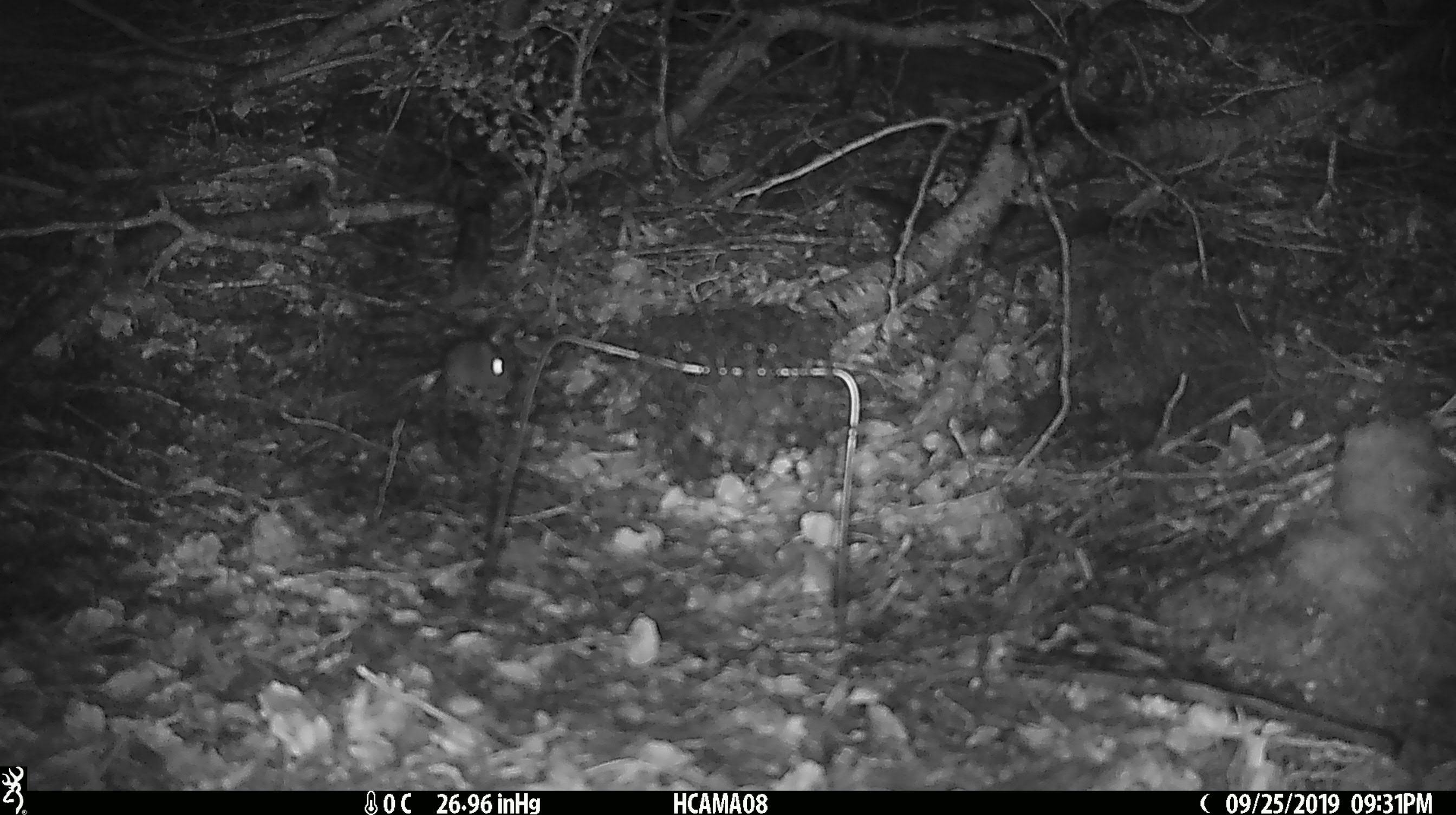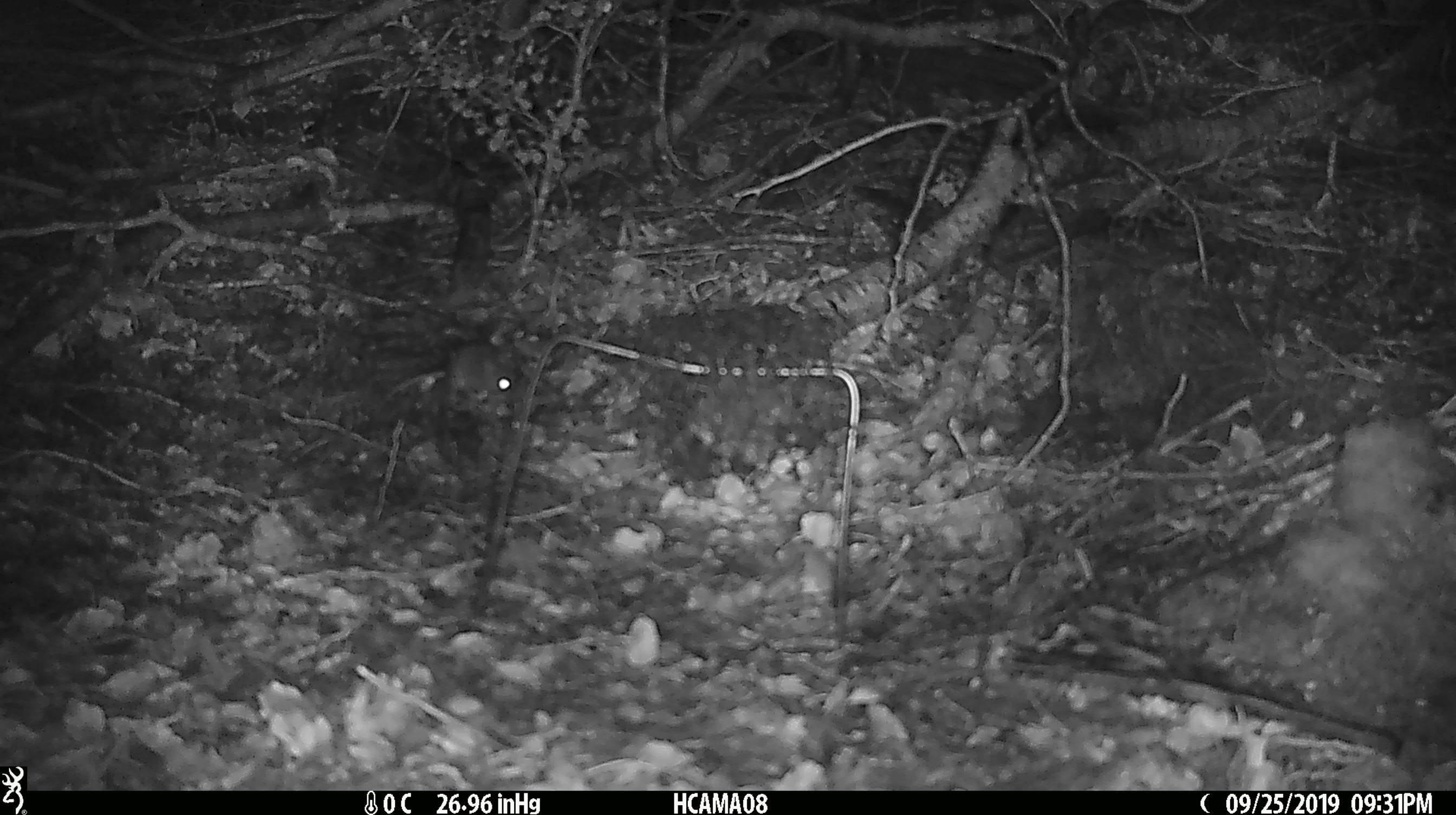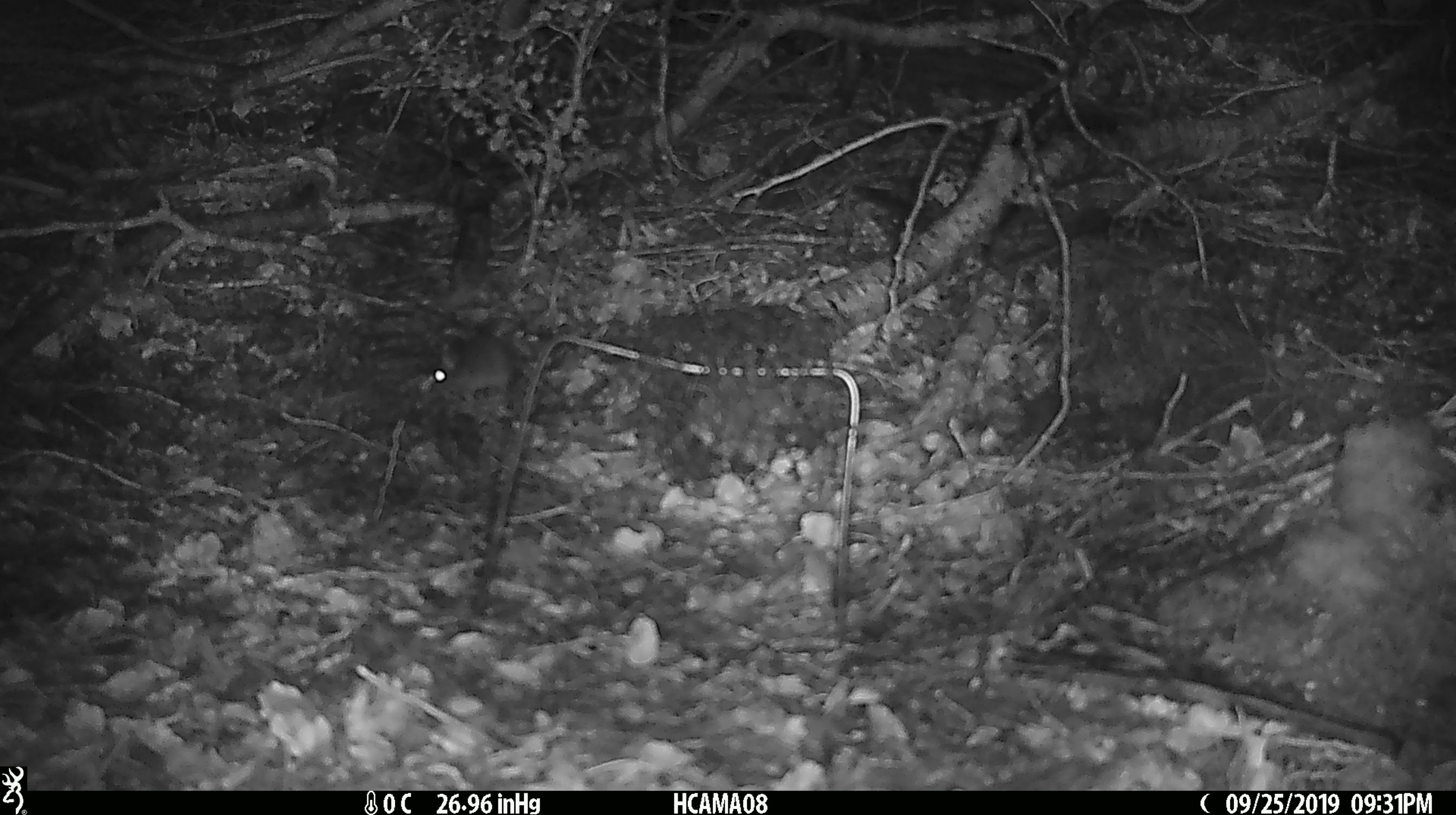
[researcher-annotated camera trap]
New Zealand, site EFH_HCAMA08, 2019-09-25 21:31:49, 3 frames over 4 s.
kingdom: Animalia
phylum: Chordata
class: Mammalia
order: Rodentia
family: Muridae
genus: Mus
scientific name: Mus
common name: mouse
Mouse (Mus).